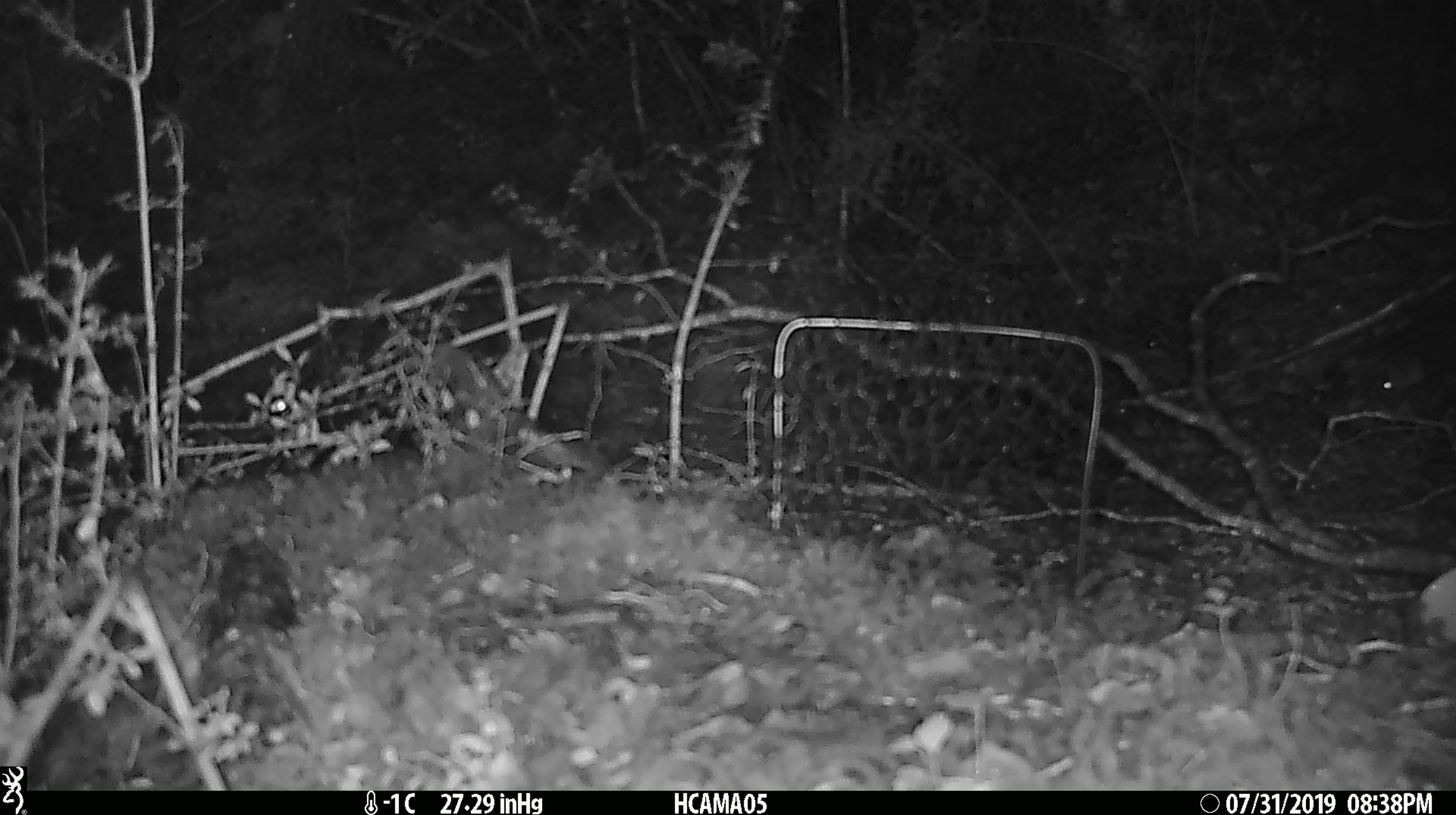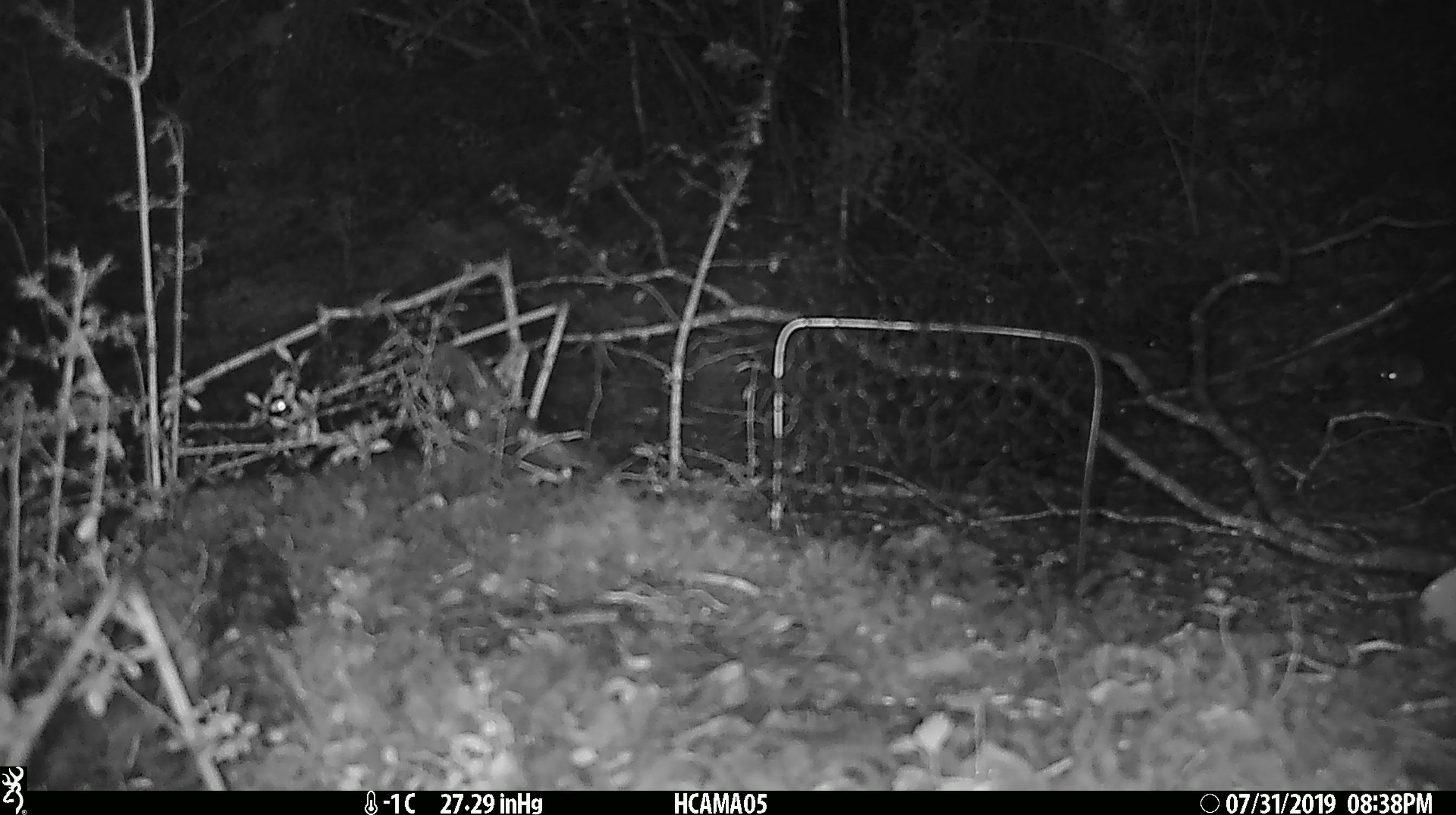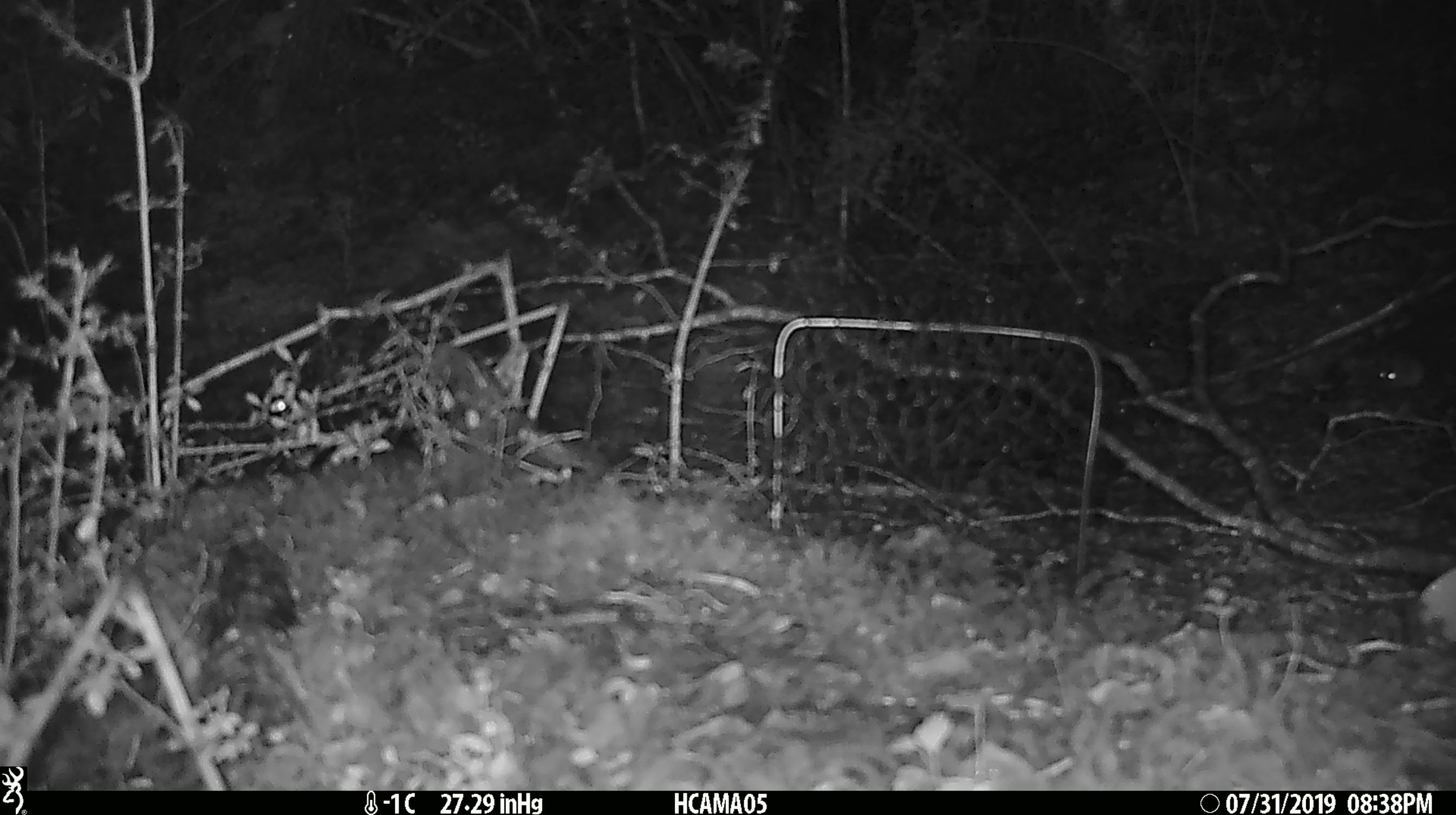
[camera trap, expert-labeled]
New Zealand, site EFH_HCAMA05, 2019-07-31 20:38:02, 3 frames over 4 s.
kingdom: Animalia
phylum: Chordata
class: Mammalia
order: Rodentia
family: Muridae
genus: Mus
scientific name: Mus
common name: mouse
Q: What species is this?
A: Mouse (Mus).